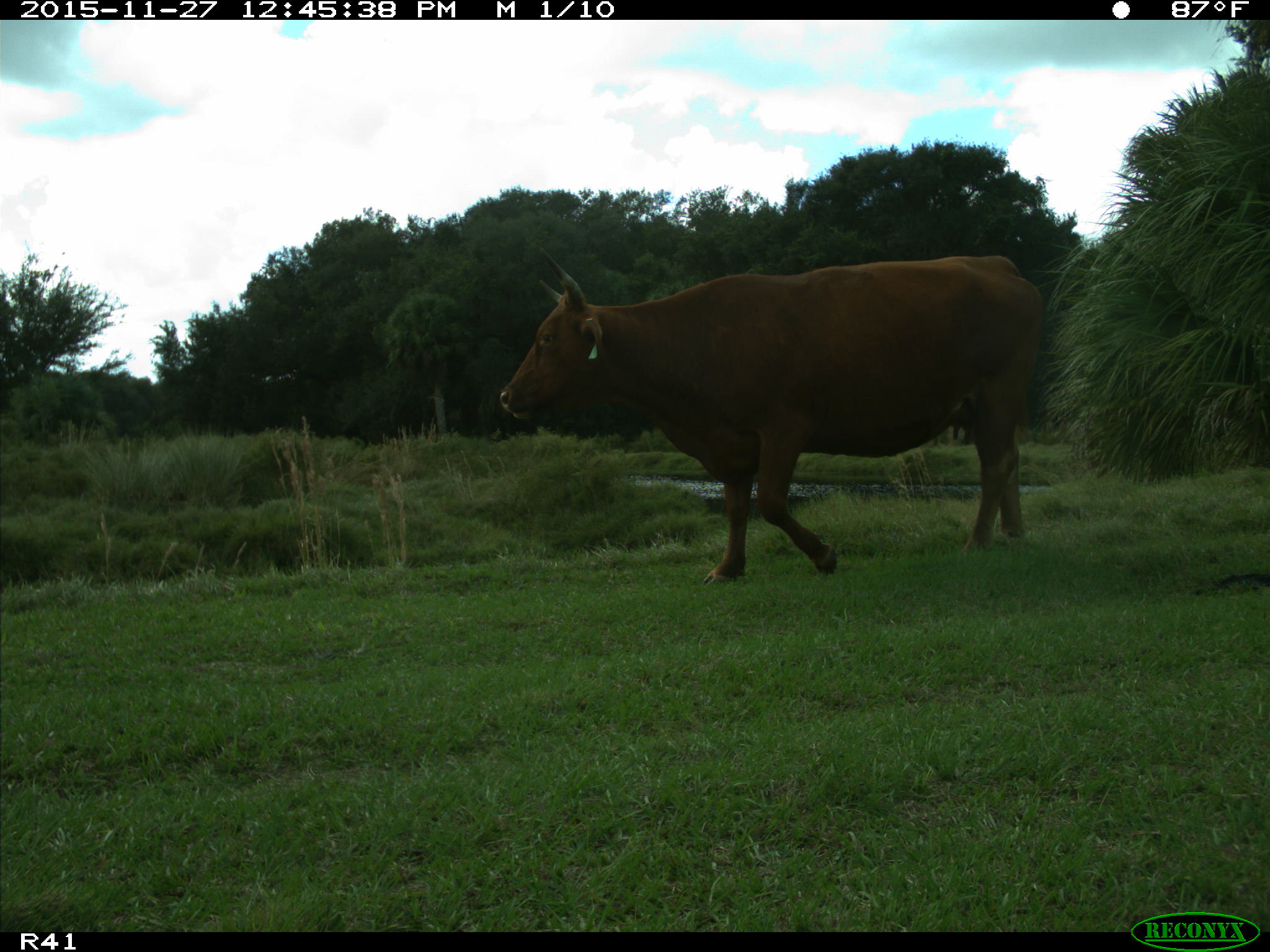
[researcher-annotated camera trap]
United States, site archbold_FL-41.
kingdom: Animalia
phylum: Chordata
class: Mammalia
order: Artiodactyla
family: Bovidae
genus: Bos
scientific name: Bos taurus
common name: domestic cow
Bos taurus (domestic cow).